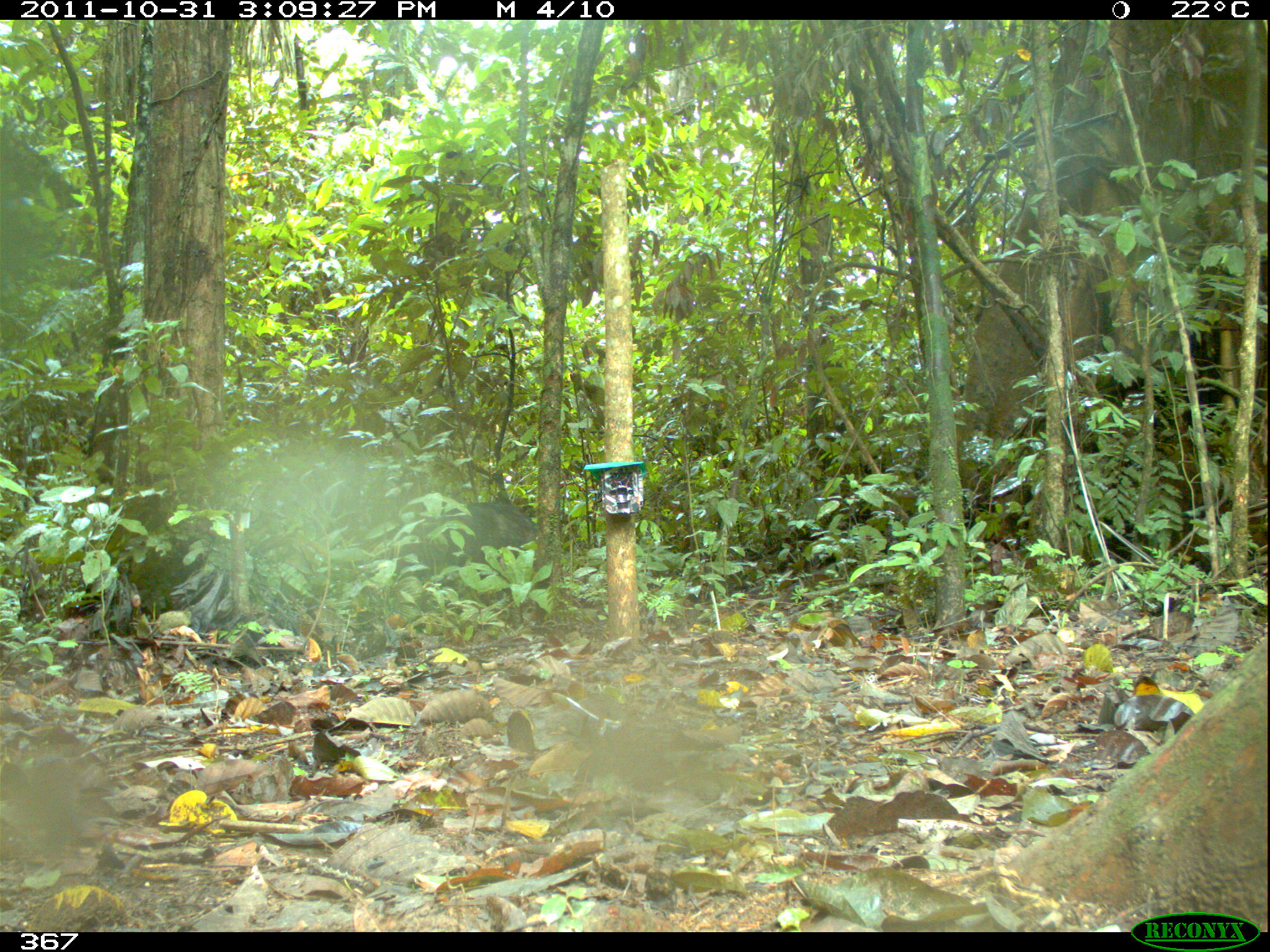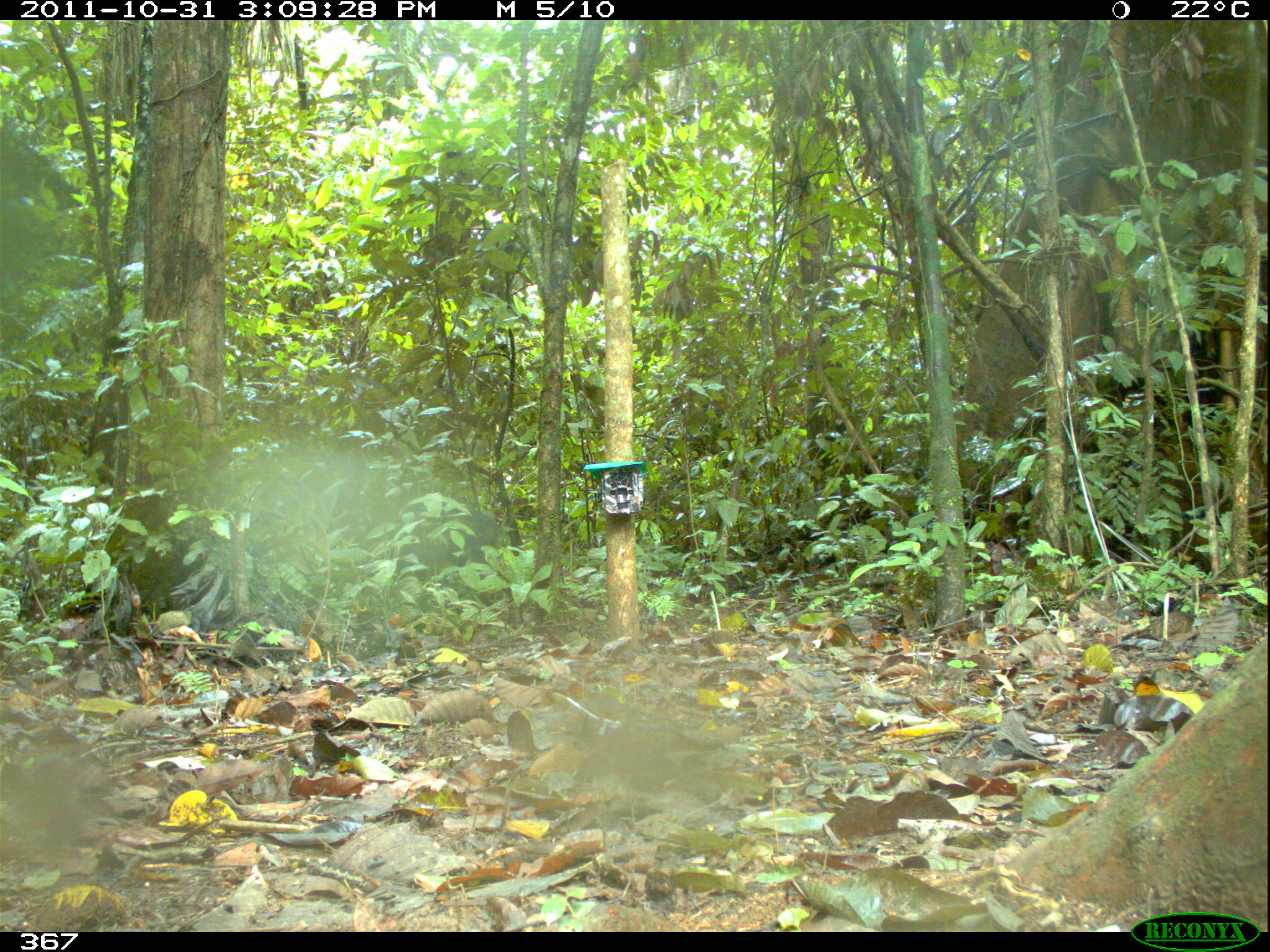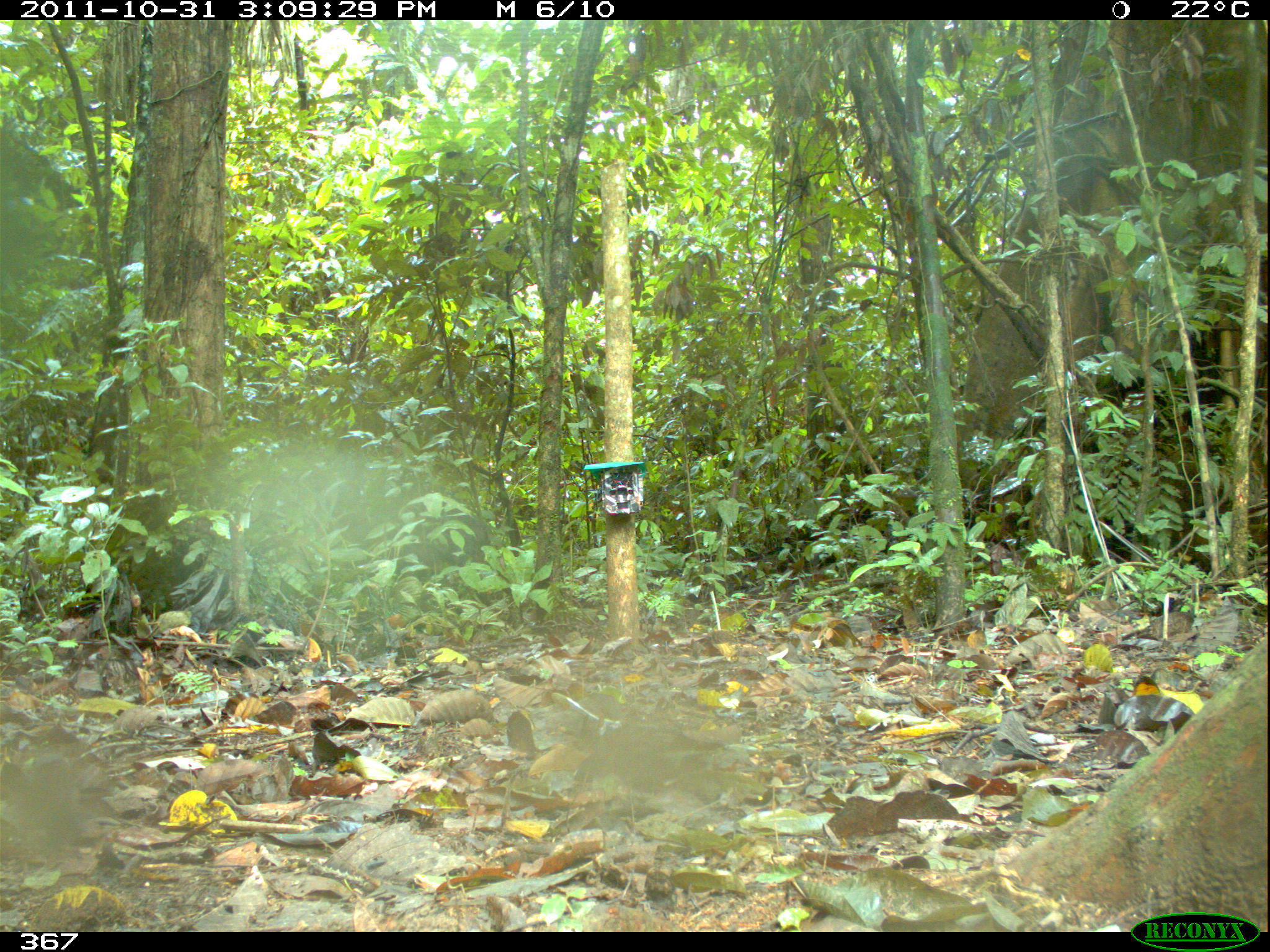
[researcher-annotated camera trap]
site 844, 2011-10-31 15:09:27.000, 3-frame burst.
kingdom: Animalia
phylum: Chordata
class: Mammalia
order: Artiodactyla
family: Tayassuidae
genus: Tayassu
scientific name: Tayassu pecari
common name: white-lipped peccary